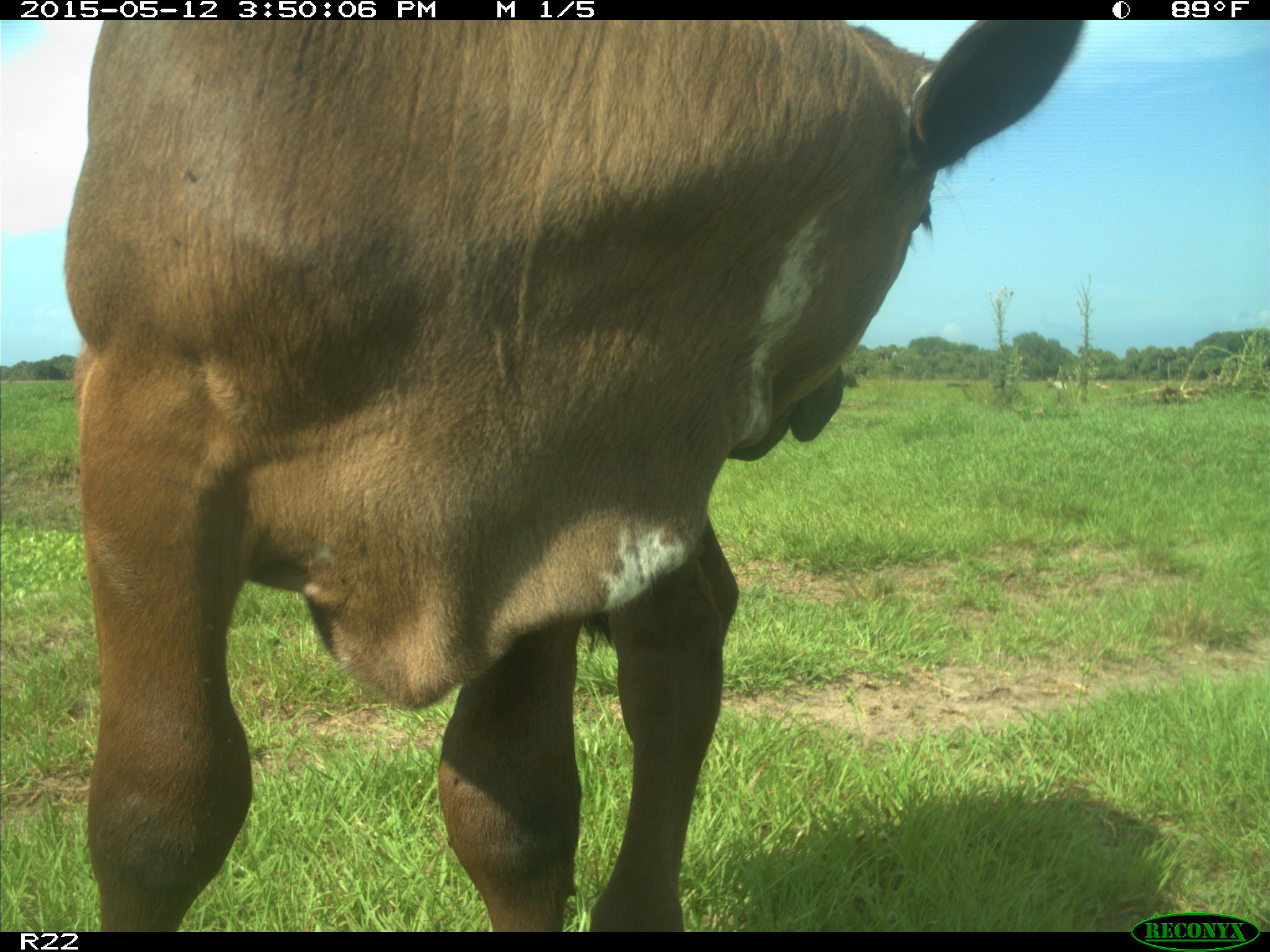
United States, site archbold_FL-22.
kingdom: Animalia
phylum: Chordata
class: Mammalia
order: Artiodactyla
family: Bovidae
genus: Bos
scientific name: Bos taurus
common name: domestic cow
Bos taurus (domestic cow).